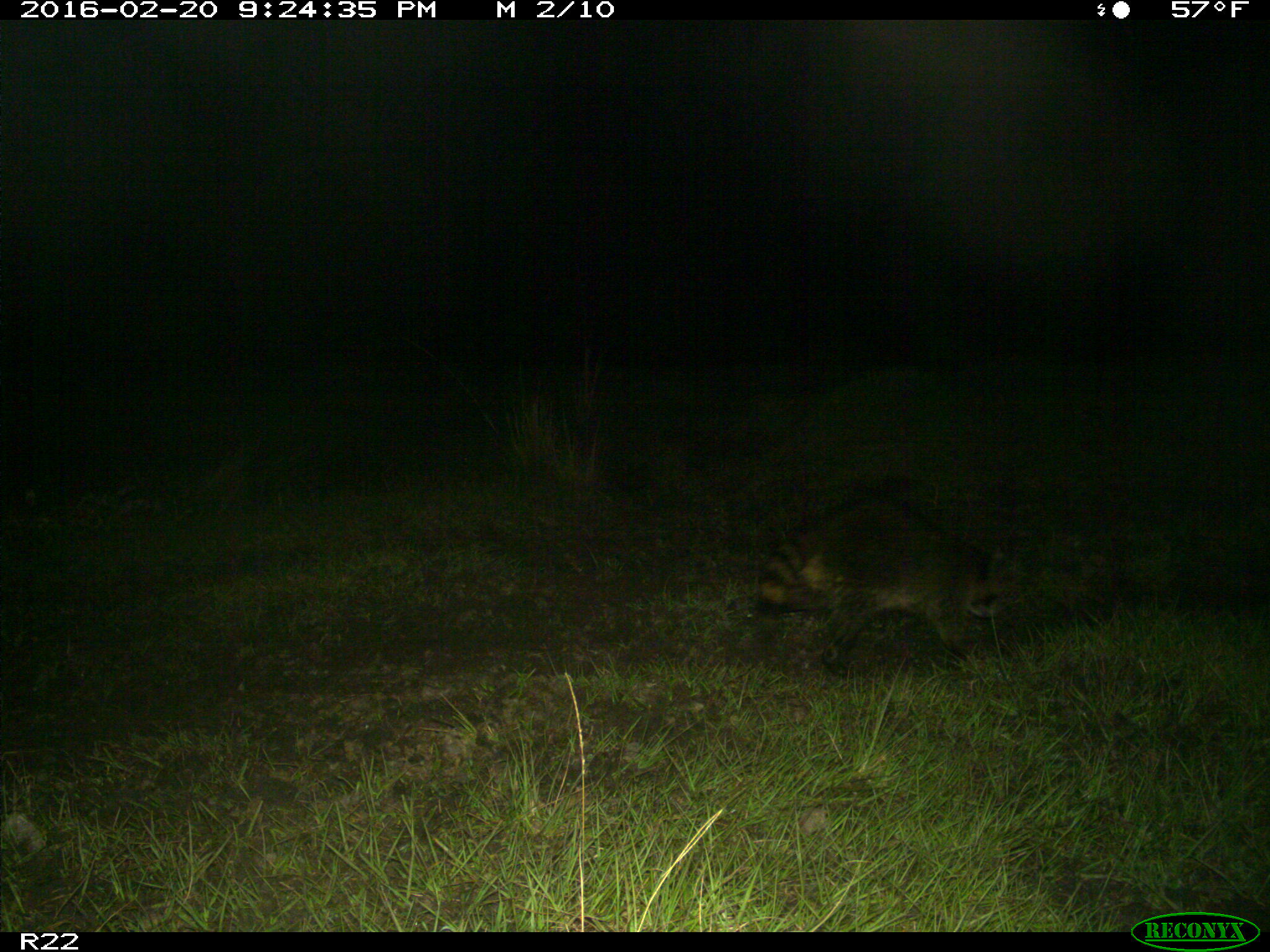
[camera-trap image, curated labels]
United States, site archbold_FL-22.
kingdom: Animalia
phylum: Chordata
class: Mammalia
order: Carnivora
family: Procyonidae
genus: Procyon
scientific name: Procyon lotor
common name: common raccoon